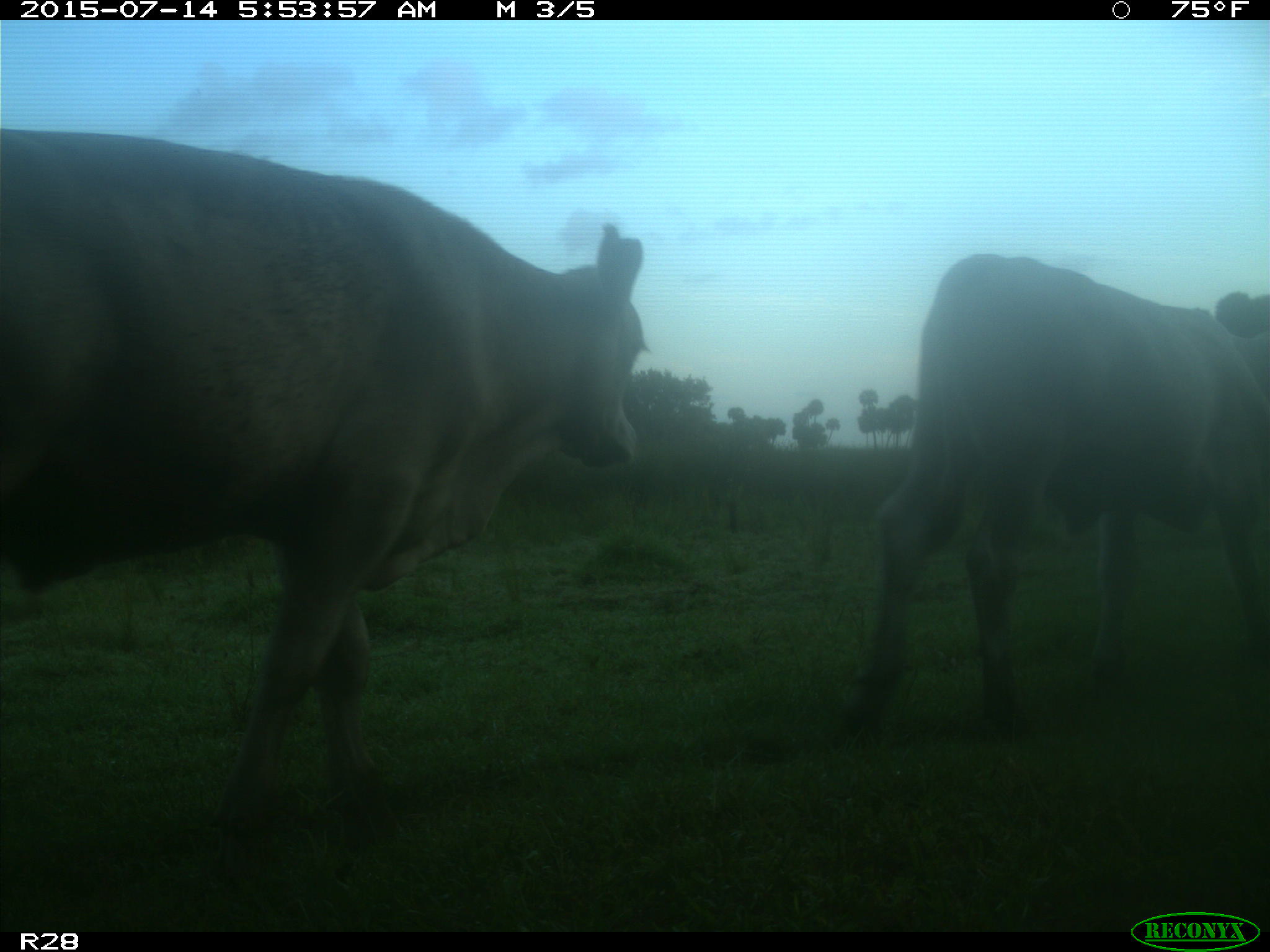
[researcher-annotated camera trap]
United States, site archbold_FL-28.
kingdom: Animalia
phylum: Chordata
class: Mammalia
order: Artiodactyla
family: Bovidae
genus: Bos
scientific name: Bos taurus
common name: domestic cow